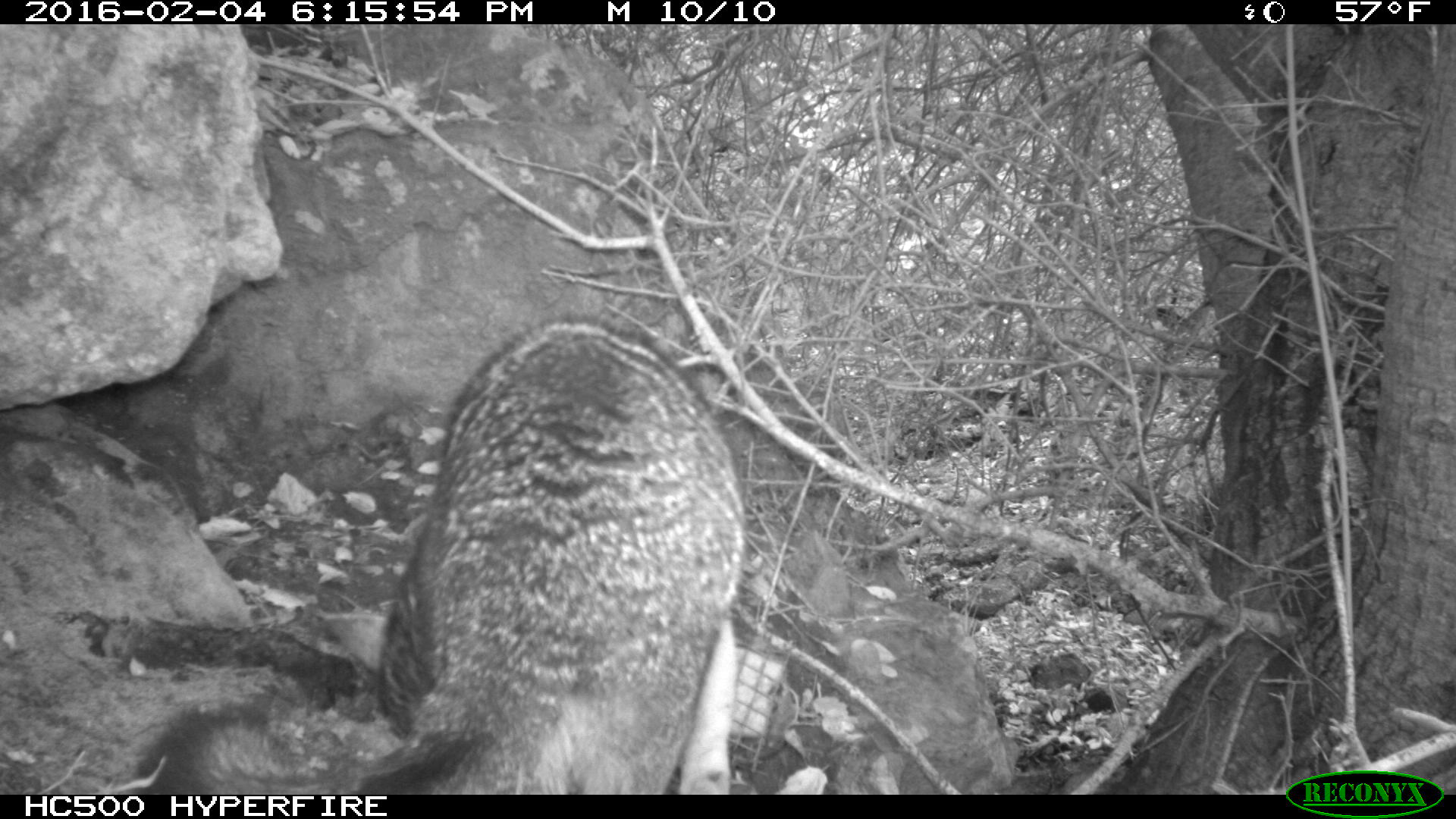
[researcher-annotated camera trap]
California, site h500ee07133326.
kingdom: Animalia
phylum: Chordata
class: Mammalia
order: Carnivora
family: Canidae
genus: Urocyon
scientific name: Urocyon littoralis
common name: island fox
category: fox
Fox (island fox) (Urocyon littoralis).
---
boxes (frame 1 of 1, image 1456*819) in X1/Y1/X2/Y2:
fox: 131/316/755/795